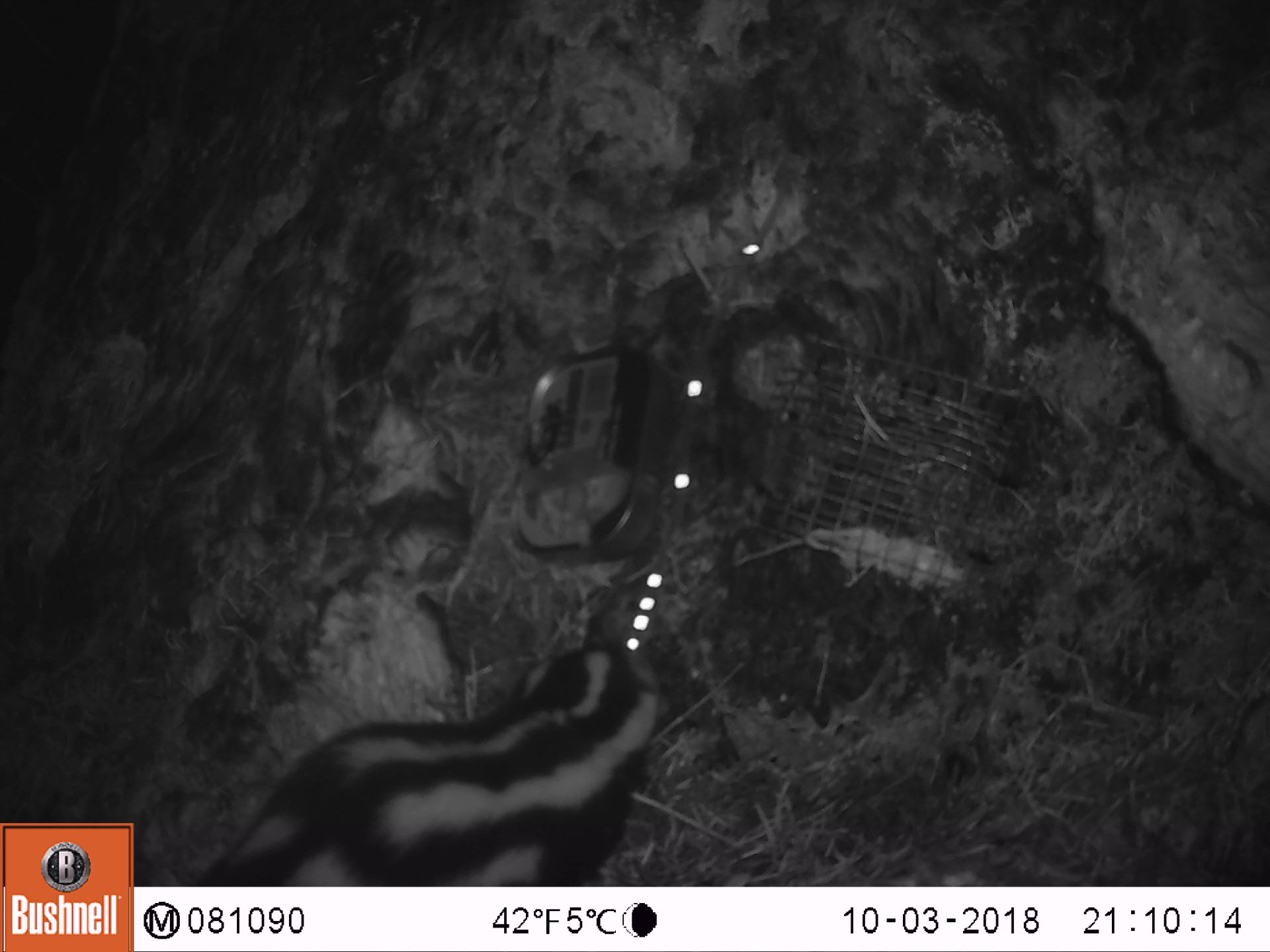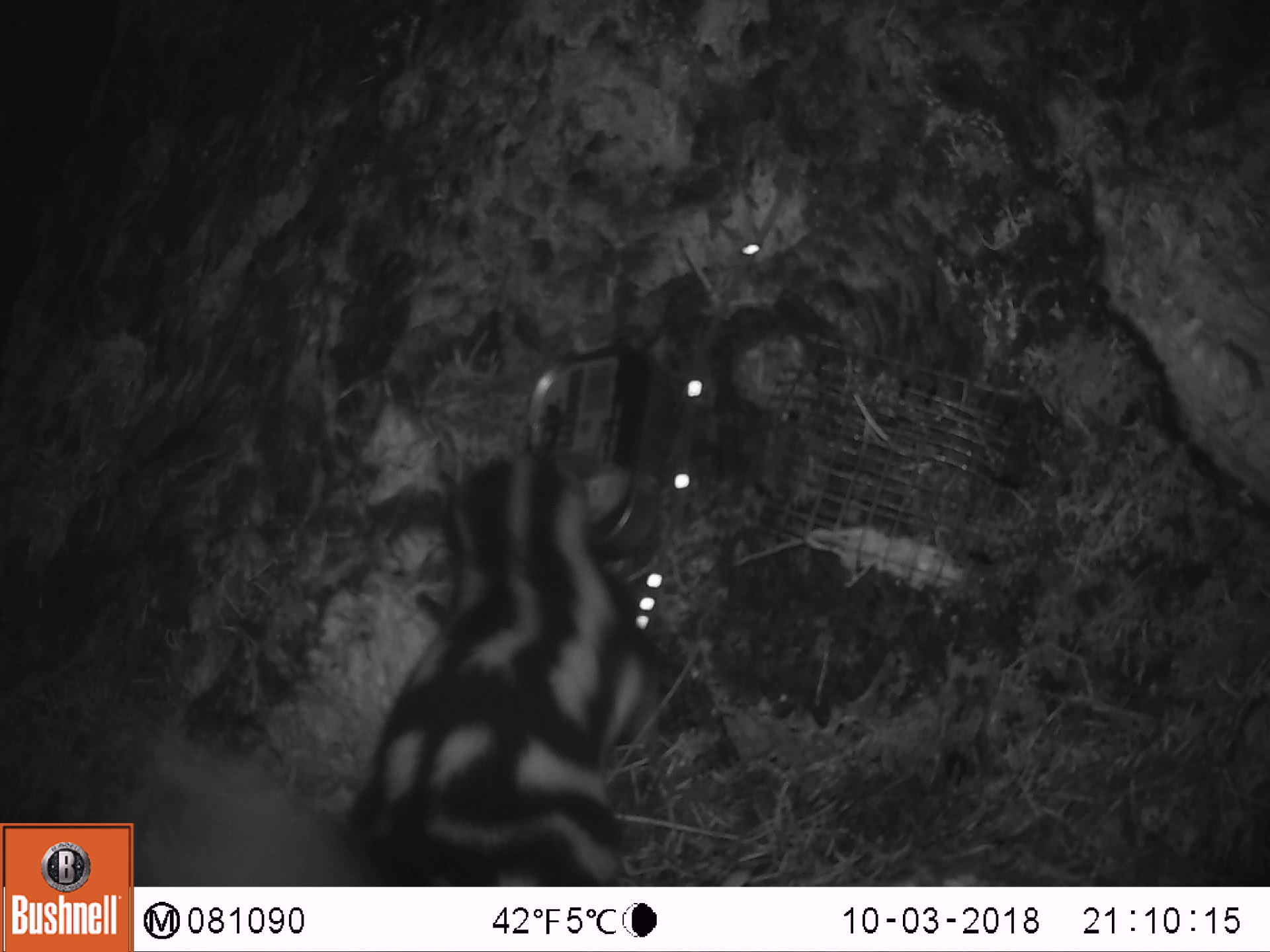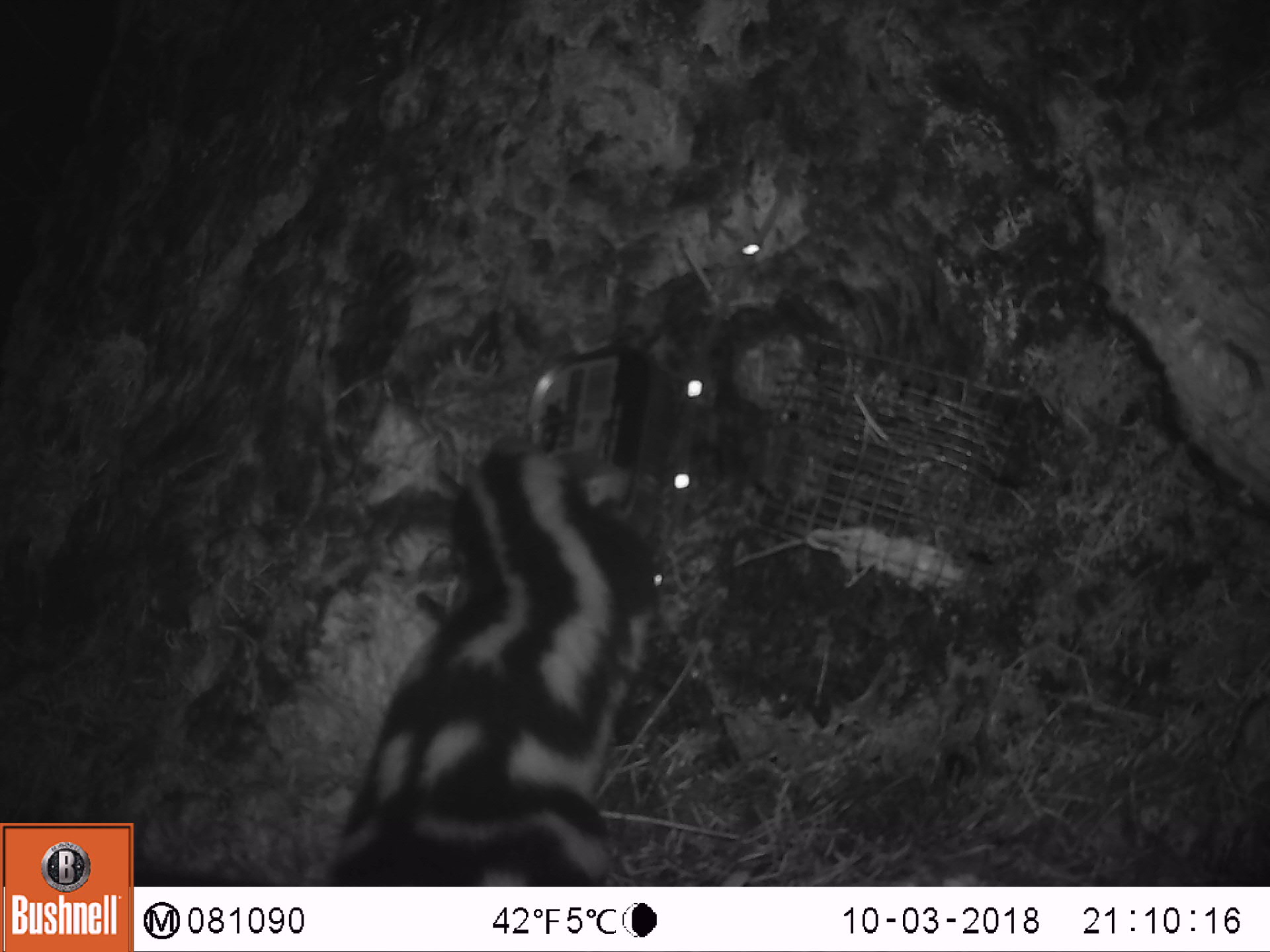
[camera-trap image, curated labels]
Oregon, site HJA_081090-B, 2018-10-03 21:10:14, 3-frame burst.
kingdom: Animalia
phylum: Chordata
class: Mammalia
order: Carnivora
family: Mephitidae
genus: Spilogale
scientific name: Spilogale gracilis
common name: western spotted skunk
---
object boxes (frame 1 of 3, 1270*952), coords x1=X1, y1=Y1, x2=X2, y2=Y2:
western spotted skunk: x1=186, y1=614, x2=736, y2=881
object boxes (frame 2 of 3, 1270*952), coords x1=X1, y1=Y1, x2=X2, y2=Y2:
western spotted skunk: x1=135, y1=422, x2=687, y2=881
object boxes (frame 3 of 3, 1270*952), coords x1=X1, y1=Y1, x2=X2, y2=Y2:
western spotted skunk: x1=319, y1=422, x2=679, y2=880